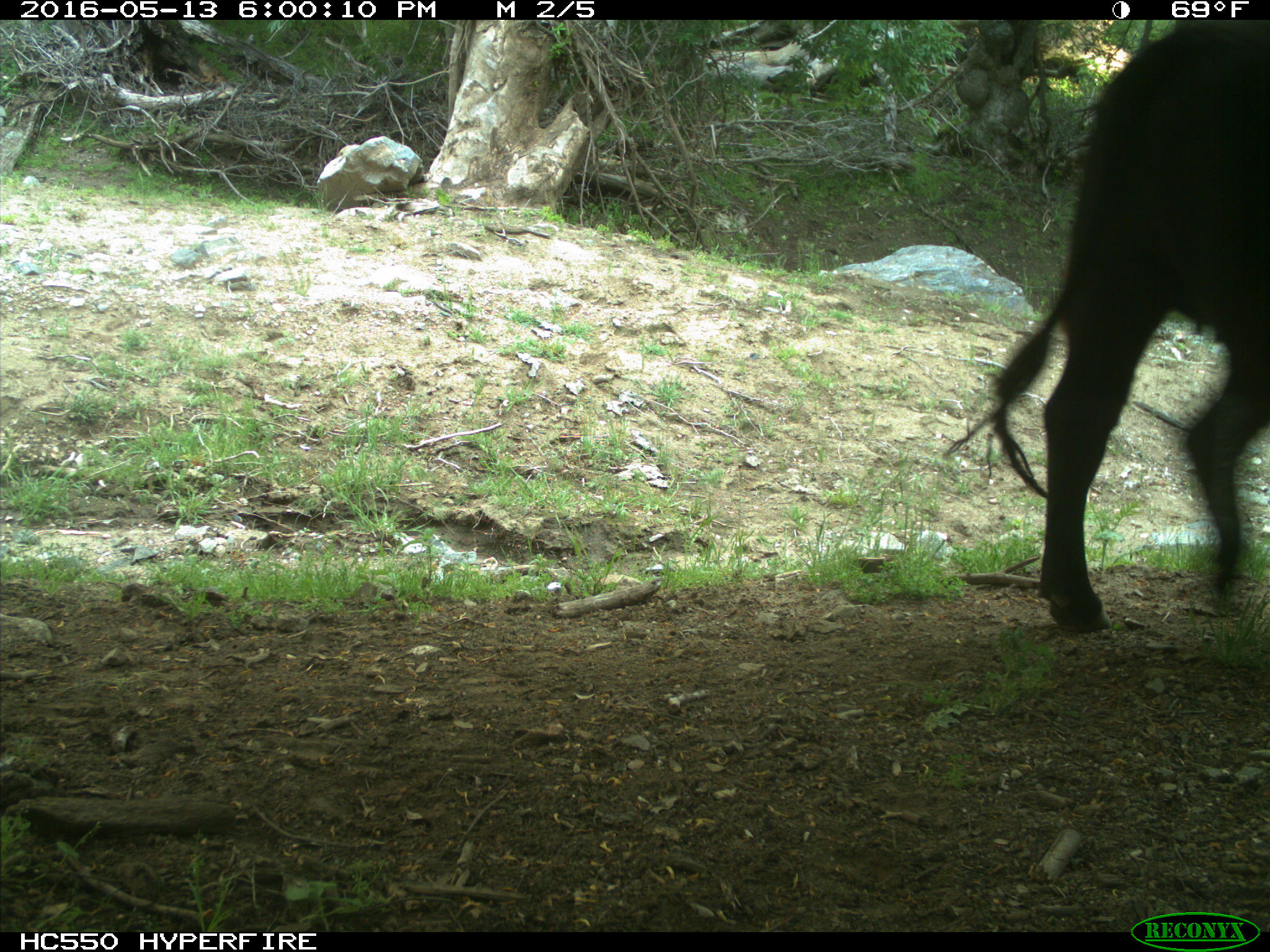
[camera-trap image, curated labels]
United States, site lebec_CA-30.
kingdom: Animalia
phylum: Chordata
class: Mammalia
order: Artiodactyla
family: Bovidae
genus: Bos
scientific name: Bos taurus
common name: domestic cow